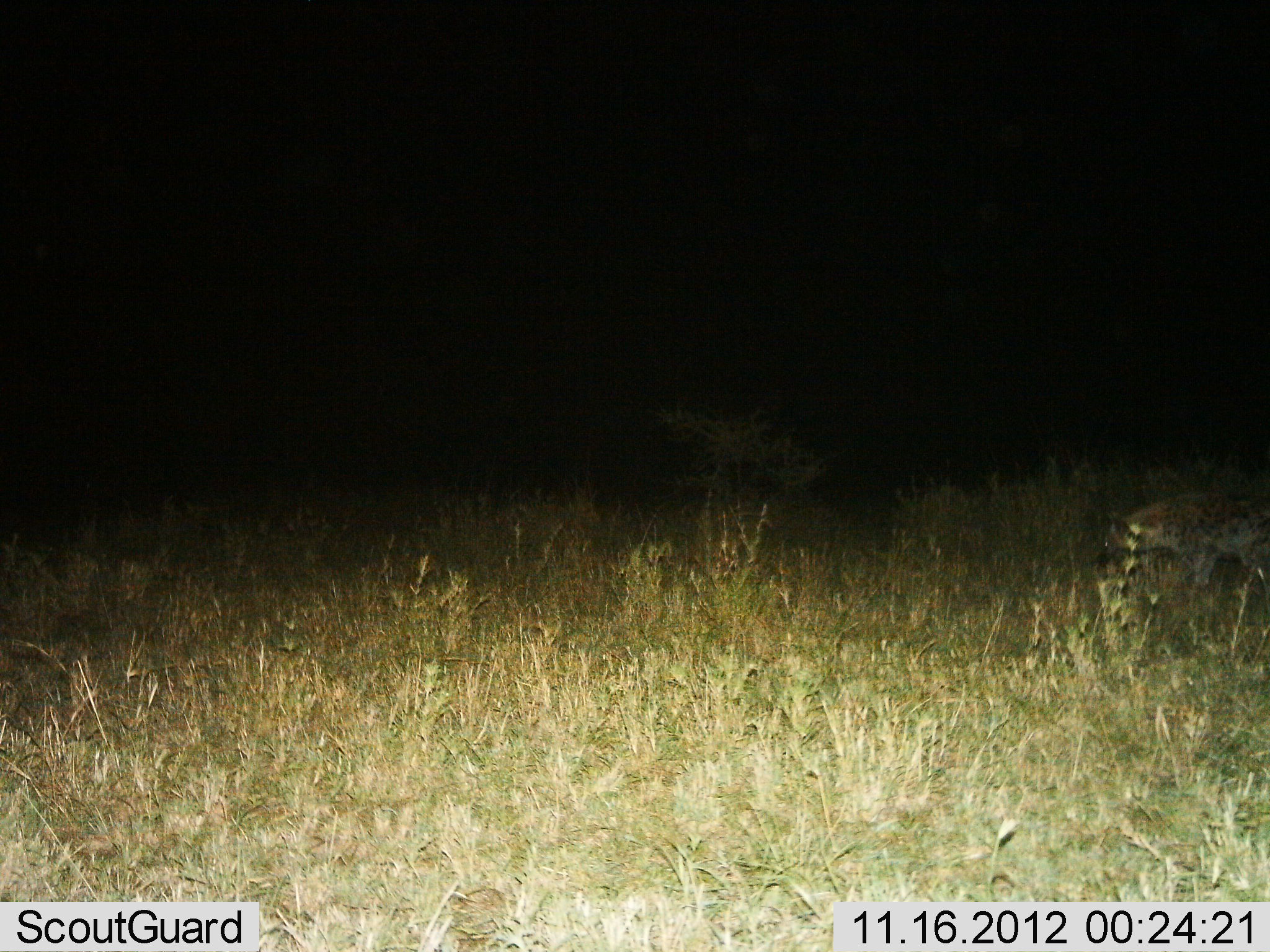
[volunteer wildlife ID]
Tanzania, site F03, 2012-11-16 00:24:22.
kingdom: Animalia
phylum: Chordata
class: Mammalia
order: Carnivora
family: Hyaenidae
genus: Crocuta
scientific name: Crocuta crocuta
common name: spotted hyena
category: hyenaspotted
Hyenaspotted (spotted hyena) (Crocuta crocuta), count 1. Behavior (volunteer vote fractions): standing 50%, resting 0%, moving 50%, interacting 0%. Young present (vote fraction): 0%. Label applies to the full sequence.